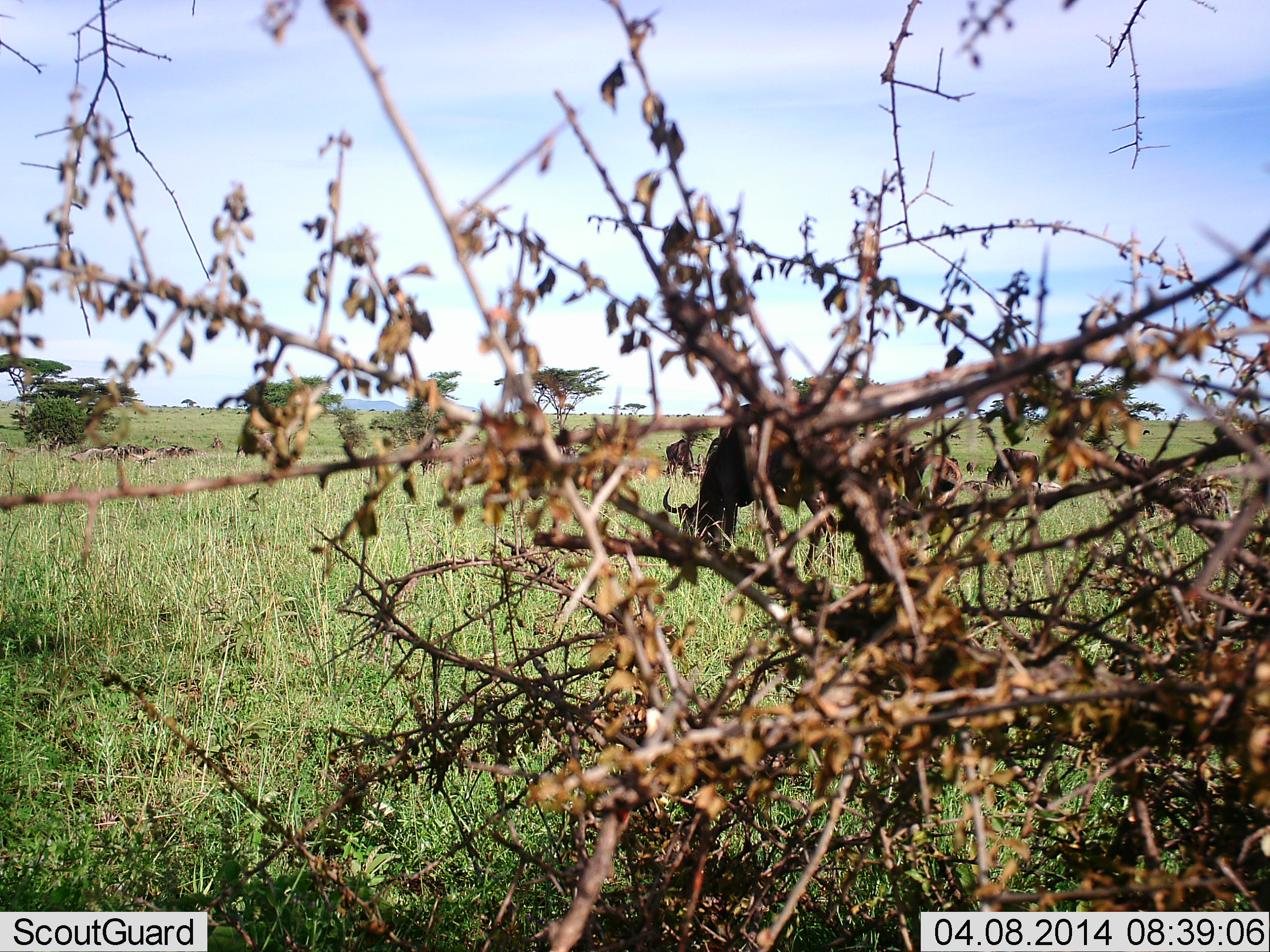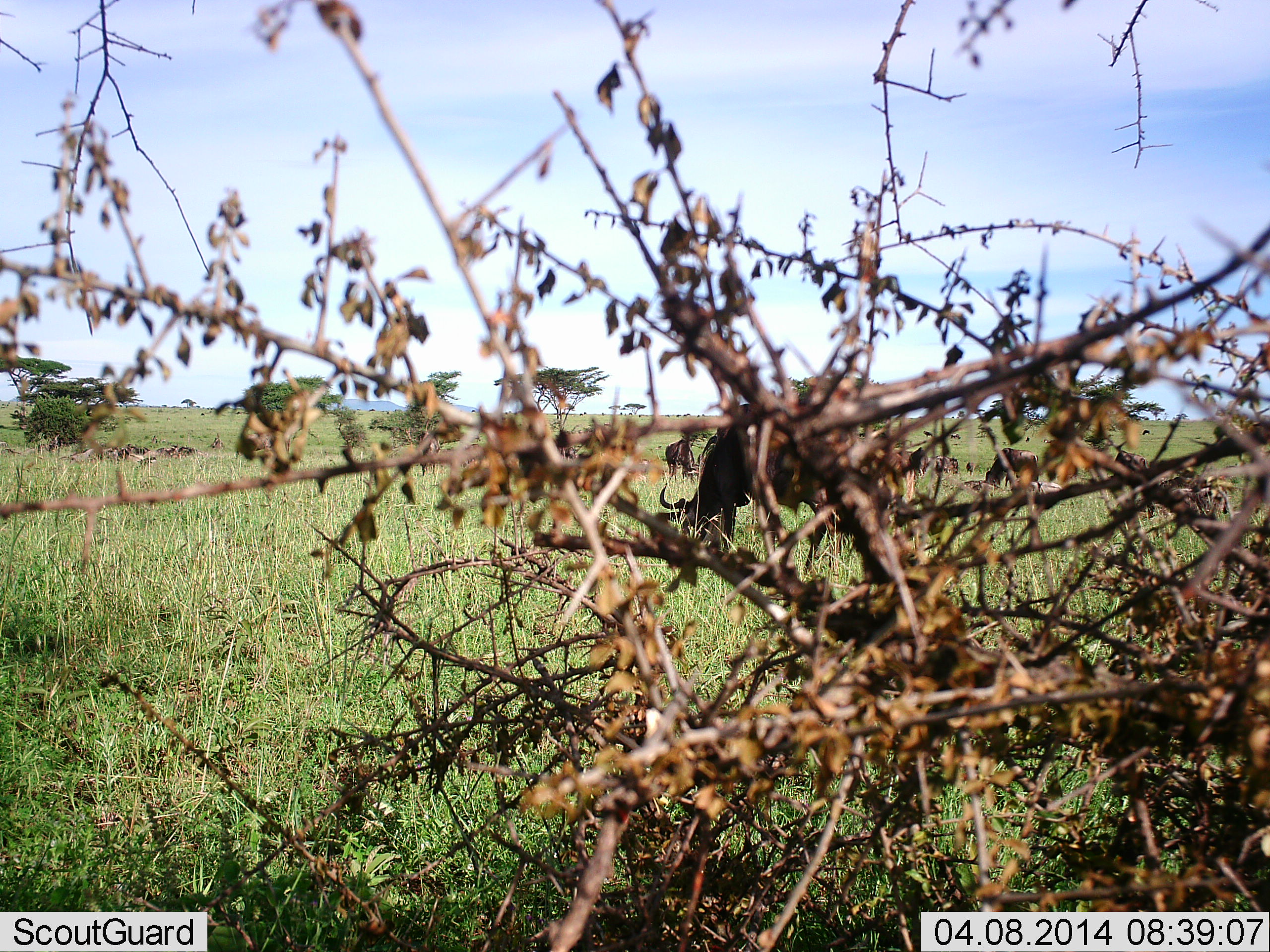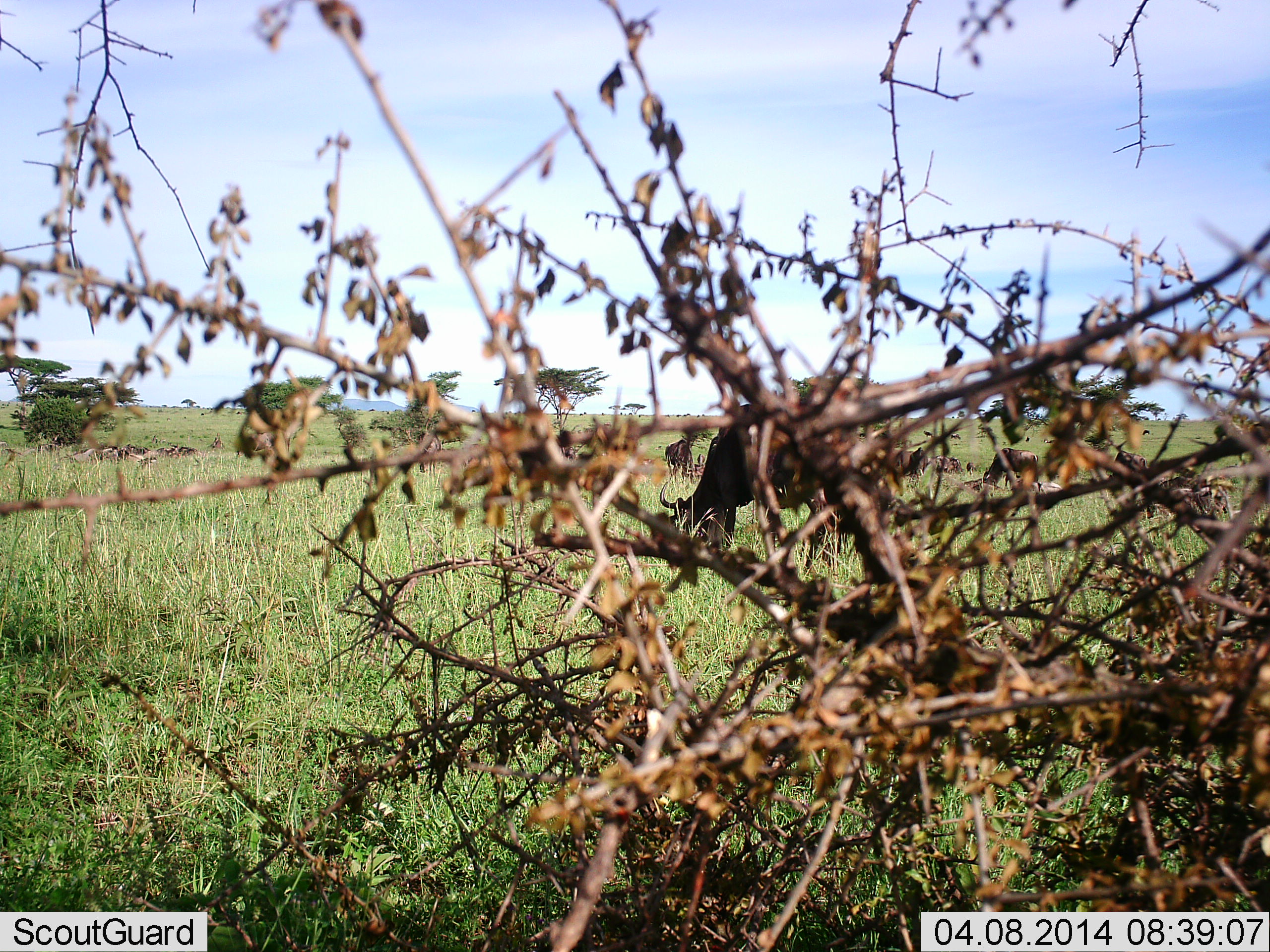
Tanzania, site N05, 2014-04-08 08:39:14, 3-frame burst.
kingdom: Animalia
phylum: Chordata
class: Mammalia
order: Artiodactyla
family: Bovidae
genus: Connochaetes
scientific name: Connochaetes taurinus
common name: blue wildebeest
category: wildebeest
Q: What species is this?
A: Wildebeest (blue wildebeest) (Connochaetes taurinus).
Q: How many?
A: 3.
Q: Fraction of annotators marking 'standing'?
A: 26%.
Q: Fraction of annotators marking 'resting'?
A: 2%.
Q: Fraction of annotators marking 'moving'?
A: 9%.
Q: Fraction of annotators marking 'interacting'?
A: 2%.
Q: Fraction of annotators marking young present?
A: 2%.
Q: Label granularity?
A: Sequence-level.